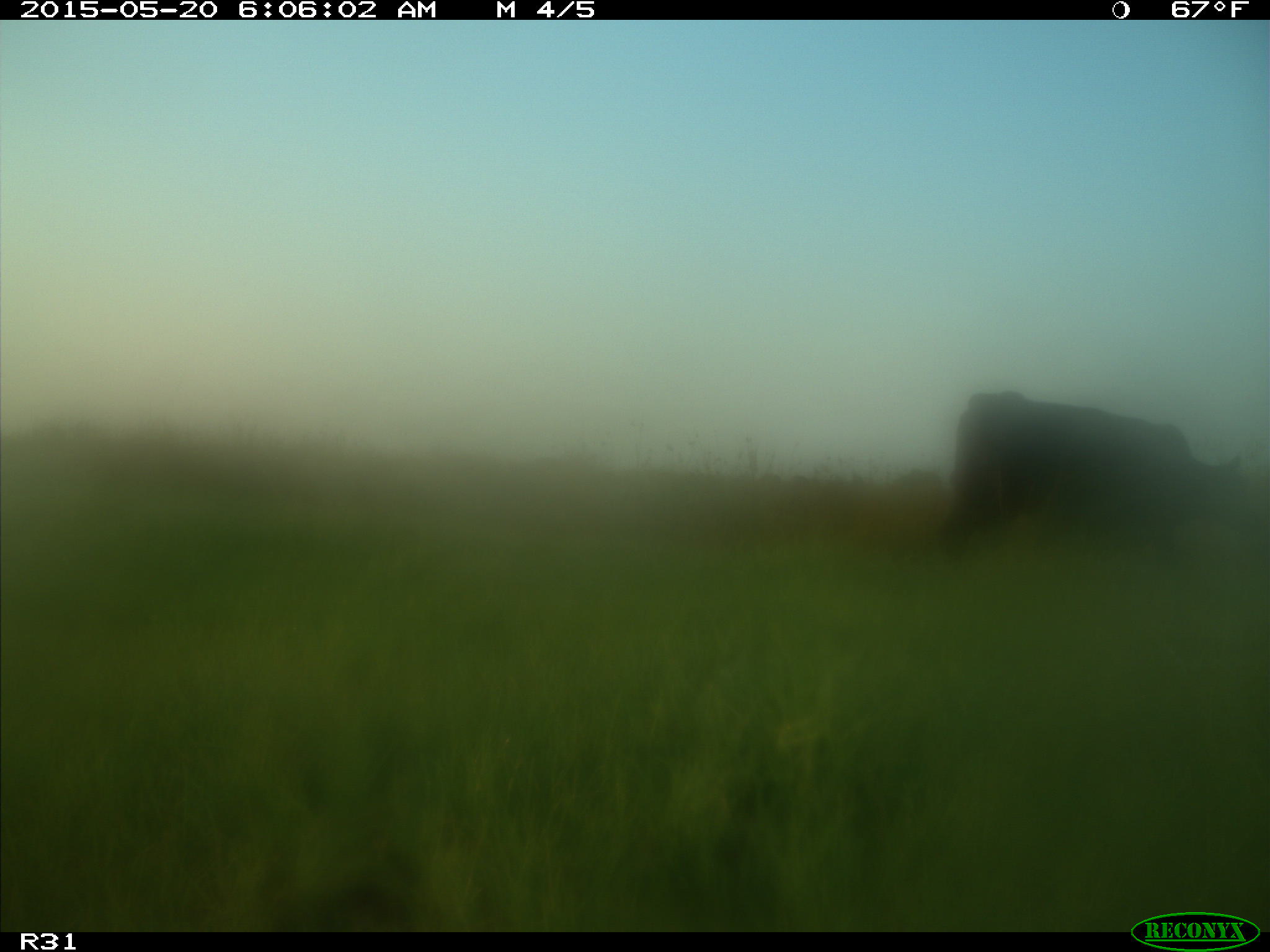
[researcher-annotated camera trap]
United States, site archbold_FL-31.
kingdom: Animalia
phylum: Chordata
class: Mammalia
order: Artiodactyla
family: Bovidae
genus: Bos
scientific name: Bos taurus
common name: domestic cow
Bos taurus (domestic cow).